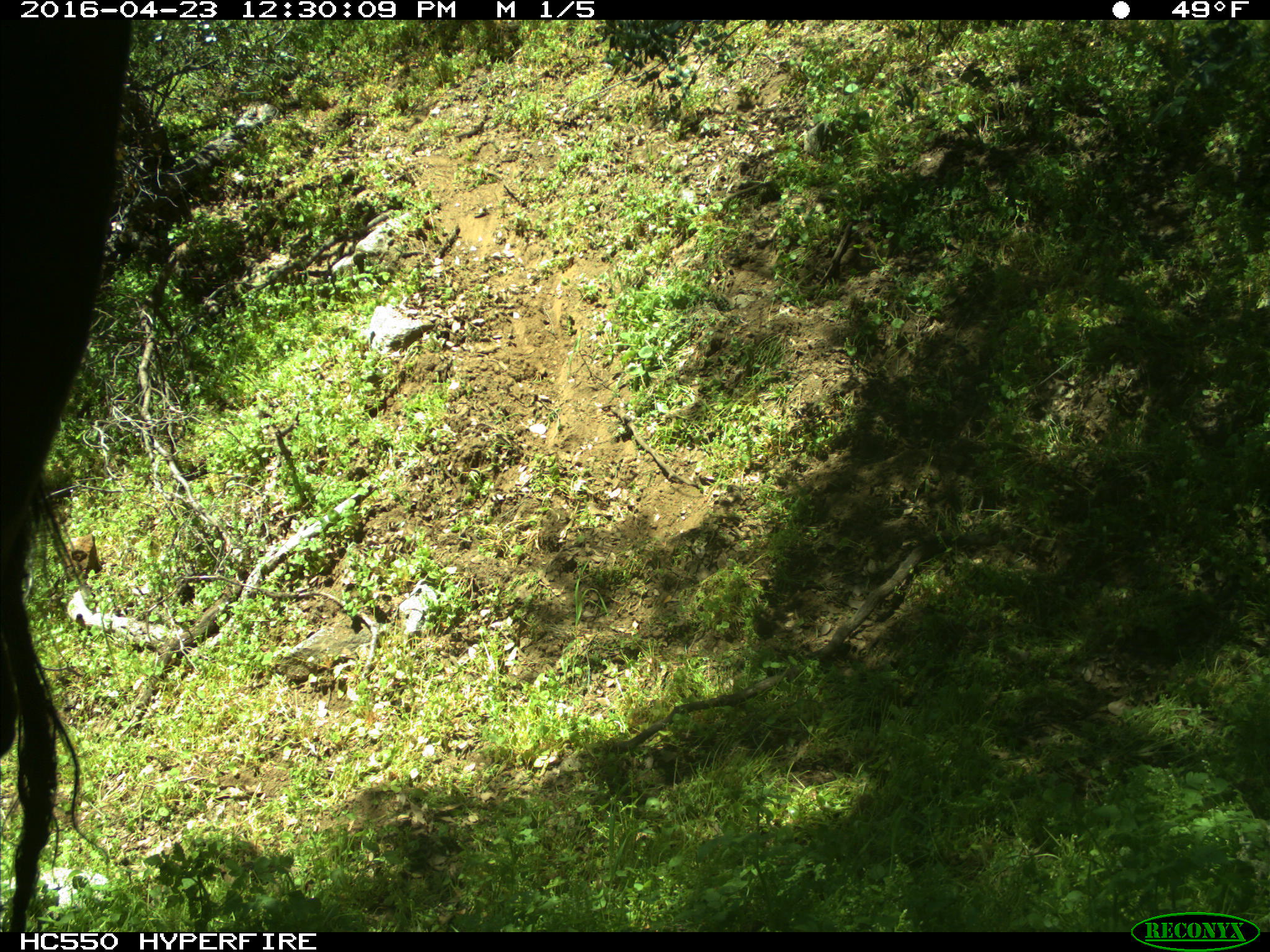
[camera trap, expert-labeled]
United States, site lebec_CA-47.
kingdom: Animalia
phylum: Chordata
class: Mammalia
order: Artiodactyla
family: Bovidae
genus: Bos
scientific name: Bos taurus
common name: domestic cow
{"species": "Bos taurus (domestic cow)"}